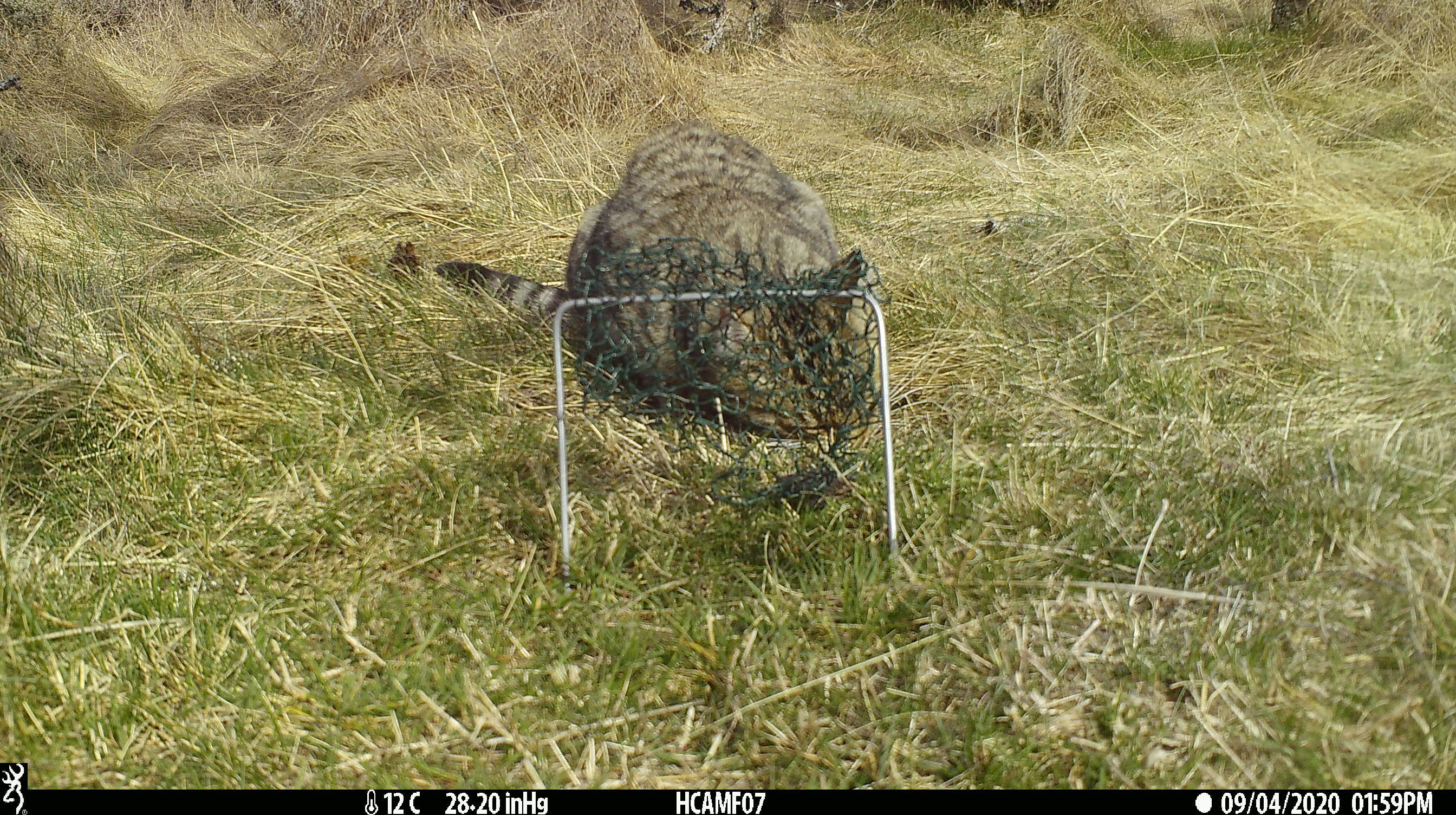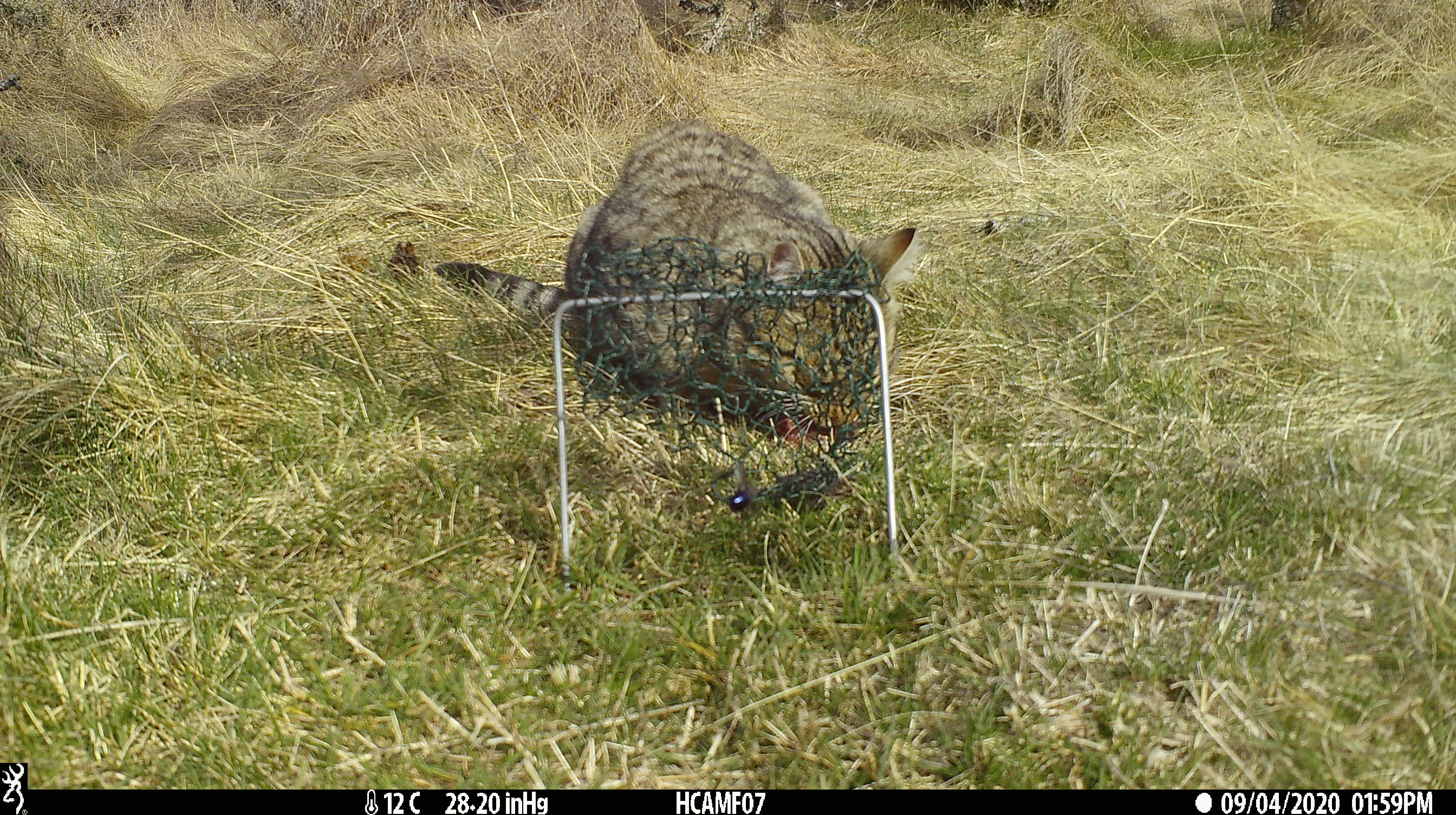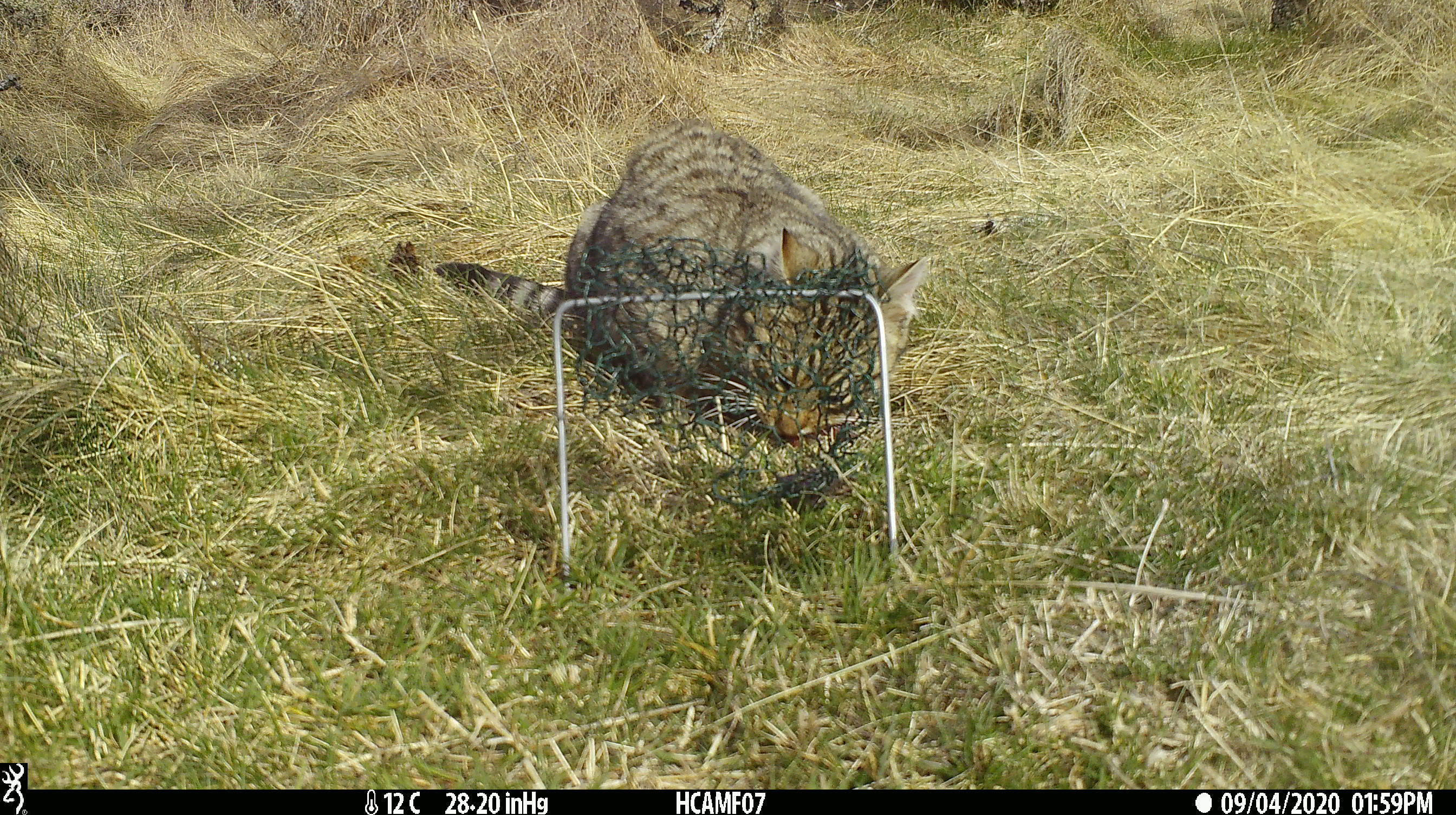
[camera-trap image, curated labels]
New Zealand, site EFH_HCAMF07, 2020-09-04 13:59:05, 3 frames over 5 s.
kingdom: Animalia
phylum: Chordata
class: Mammalia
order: Carnivora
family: Felidae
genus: Felis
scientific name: Felis catus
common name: domestic cat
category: cat